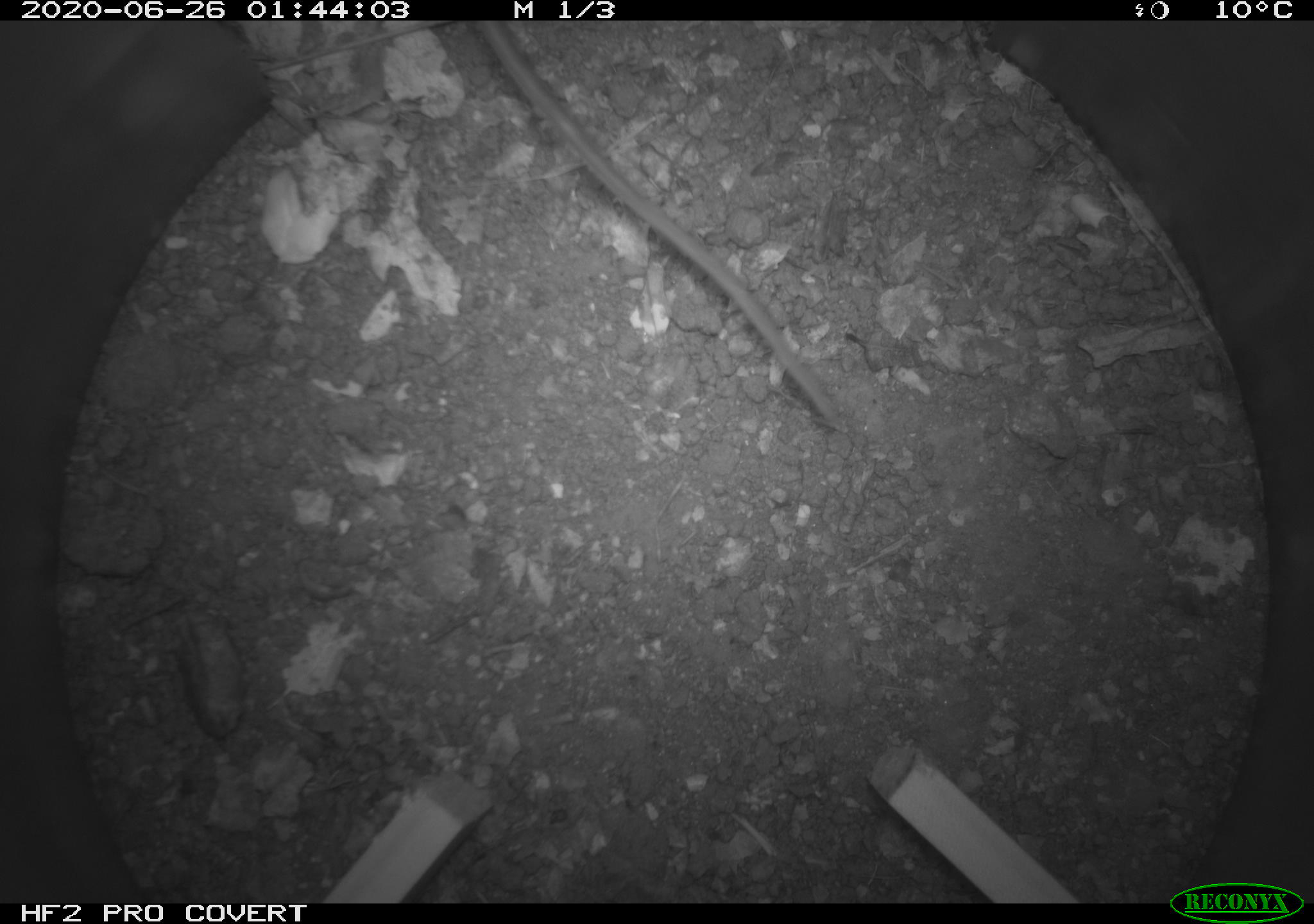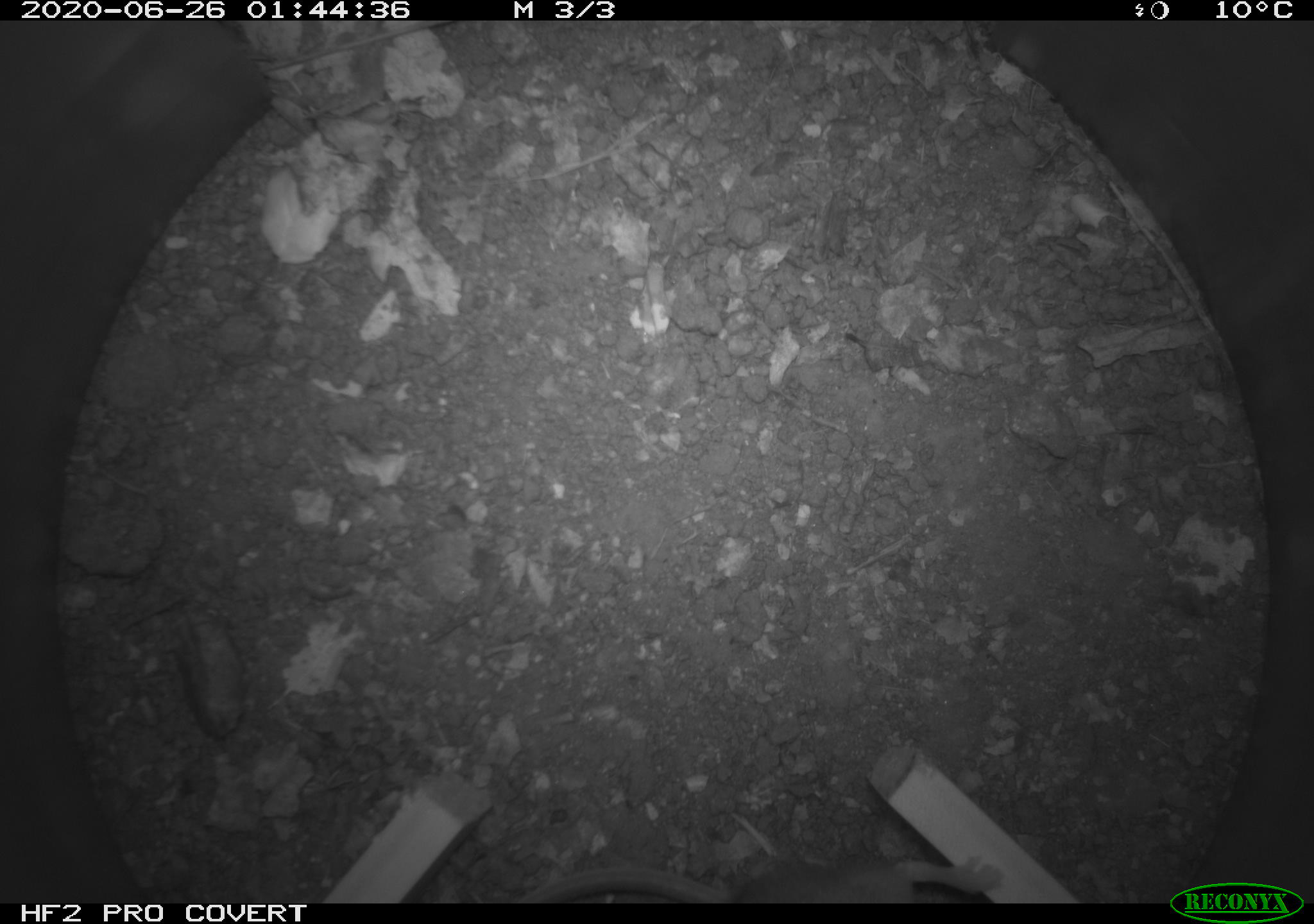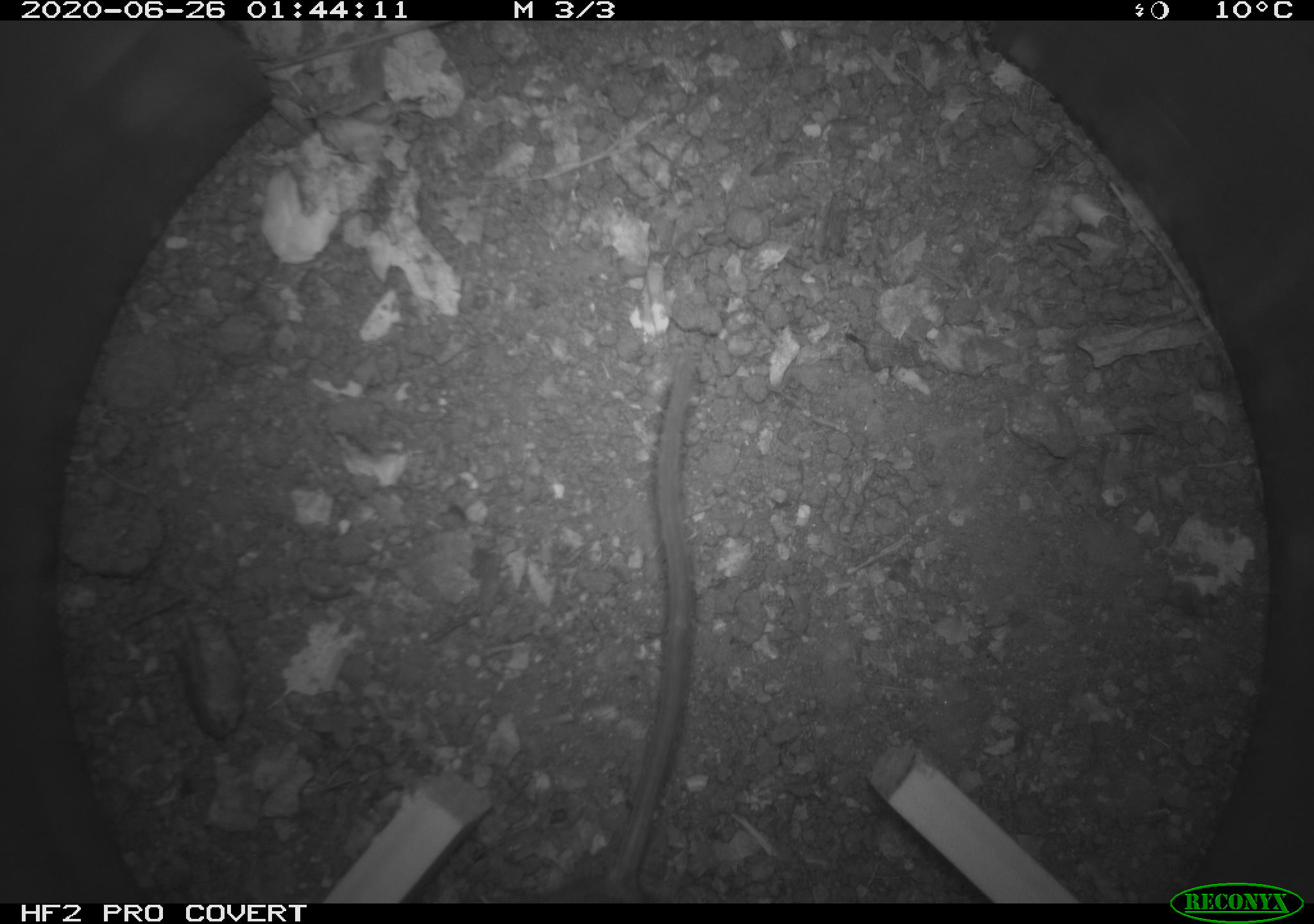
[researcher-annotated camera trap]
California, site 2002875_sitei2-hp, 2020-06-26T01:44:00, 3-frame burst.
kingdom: Animalia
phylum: Chordata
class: Mammalia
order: Rodentia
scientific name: Rodentia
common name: rodent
Rodent (Rodentia).